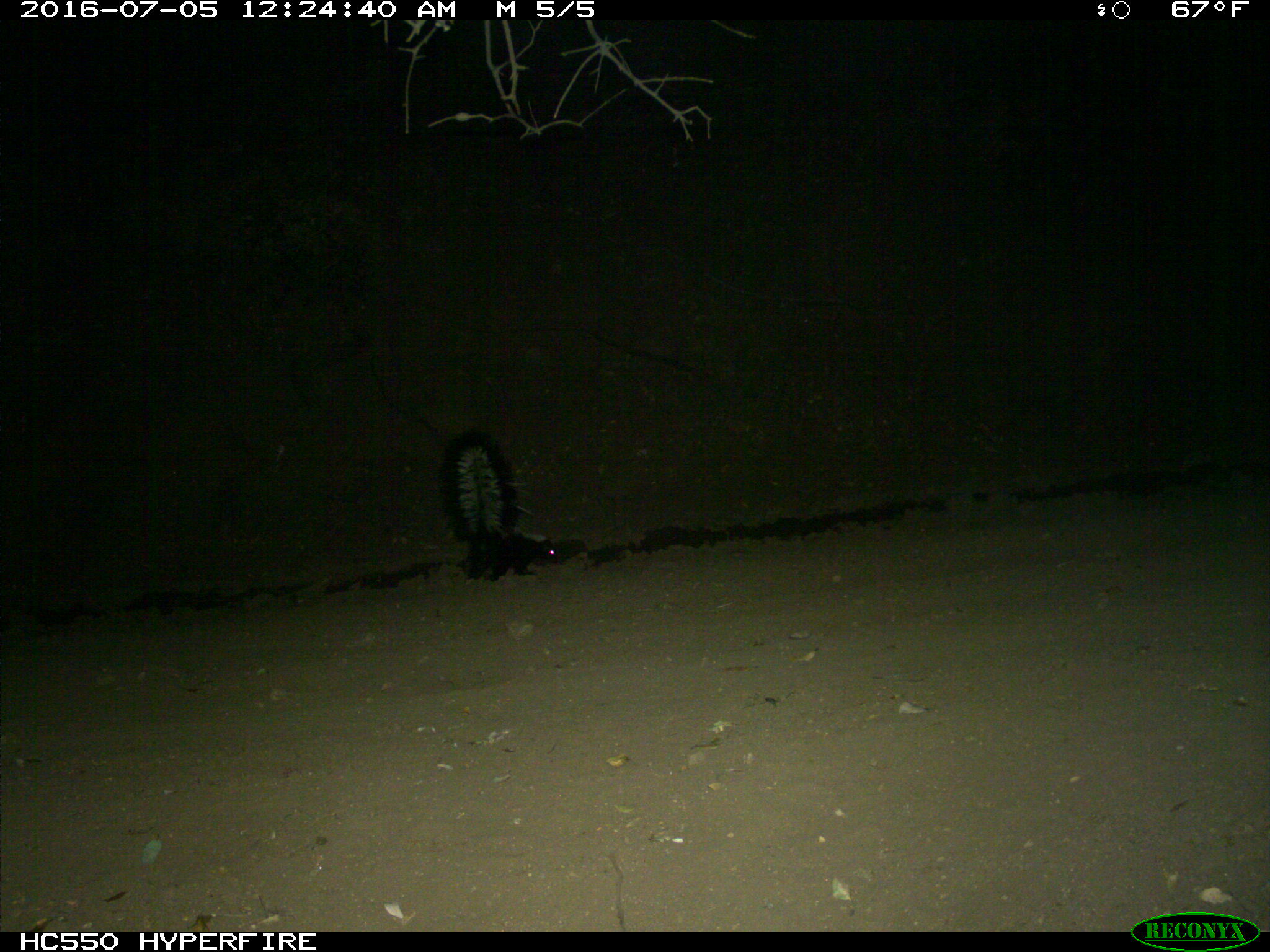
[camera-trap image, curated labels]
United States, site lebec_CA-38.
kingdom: Animalia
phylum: Chordata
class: Mammalia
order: Carnivora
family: Mephitidae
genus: Mephitis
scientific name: Mephitis mephitis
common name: striped skunk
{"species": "Mephitis mephitis (striped skunk)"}